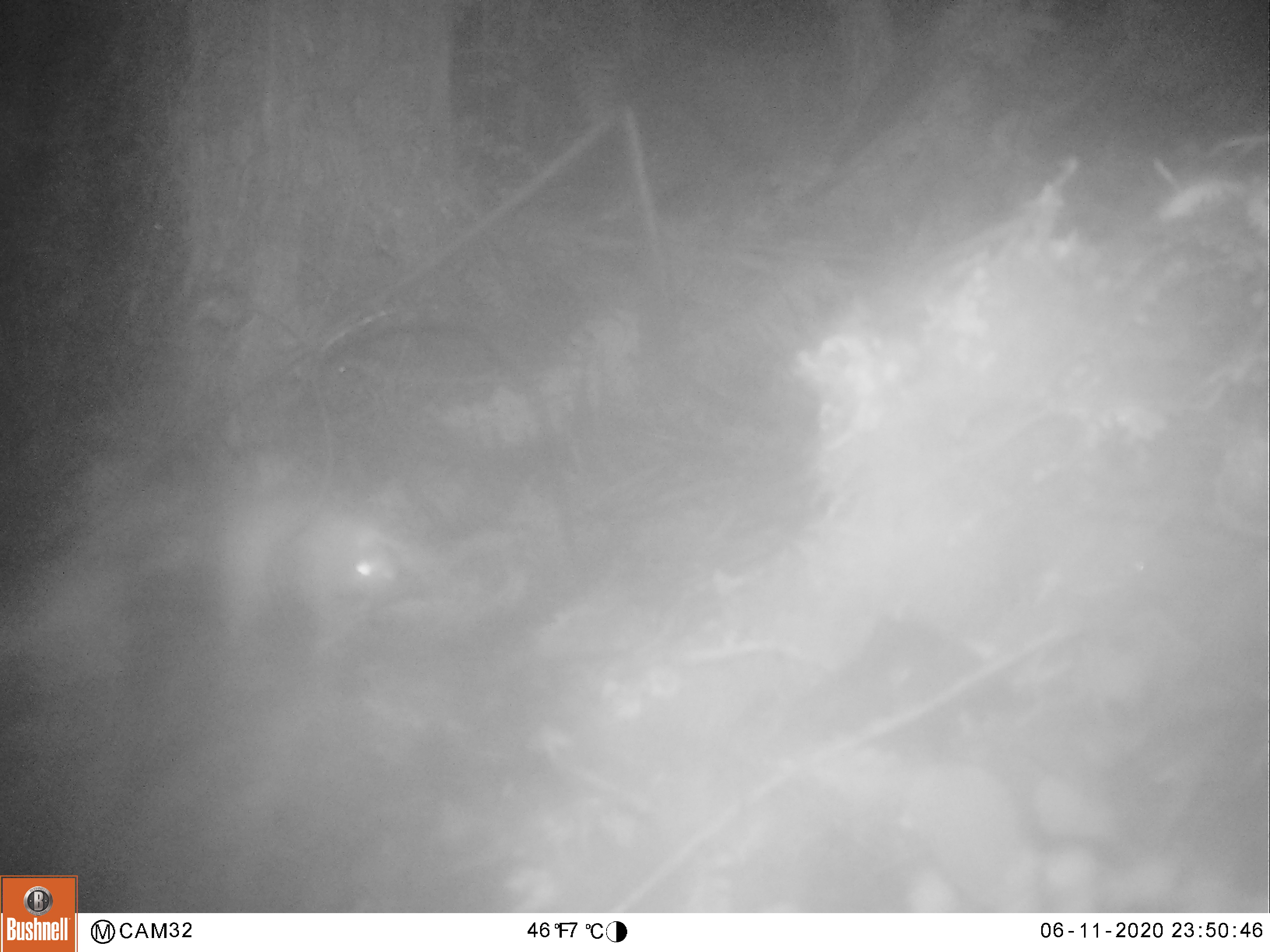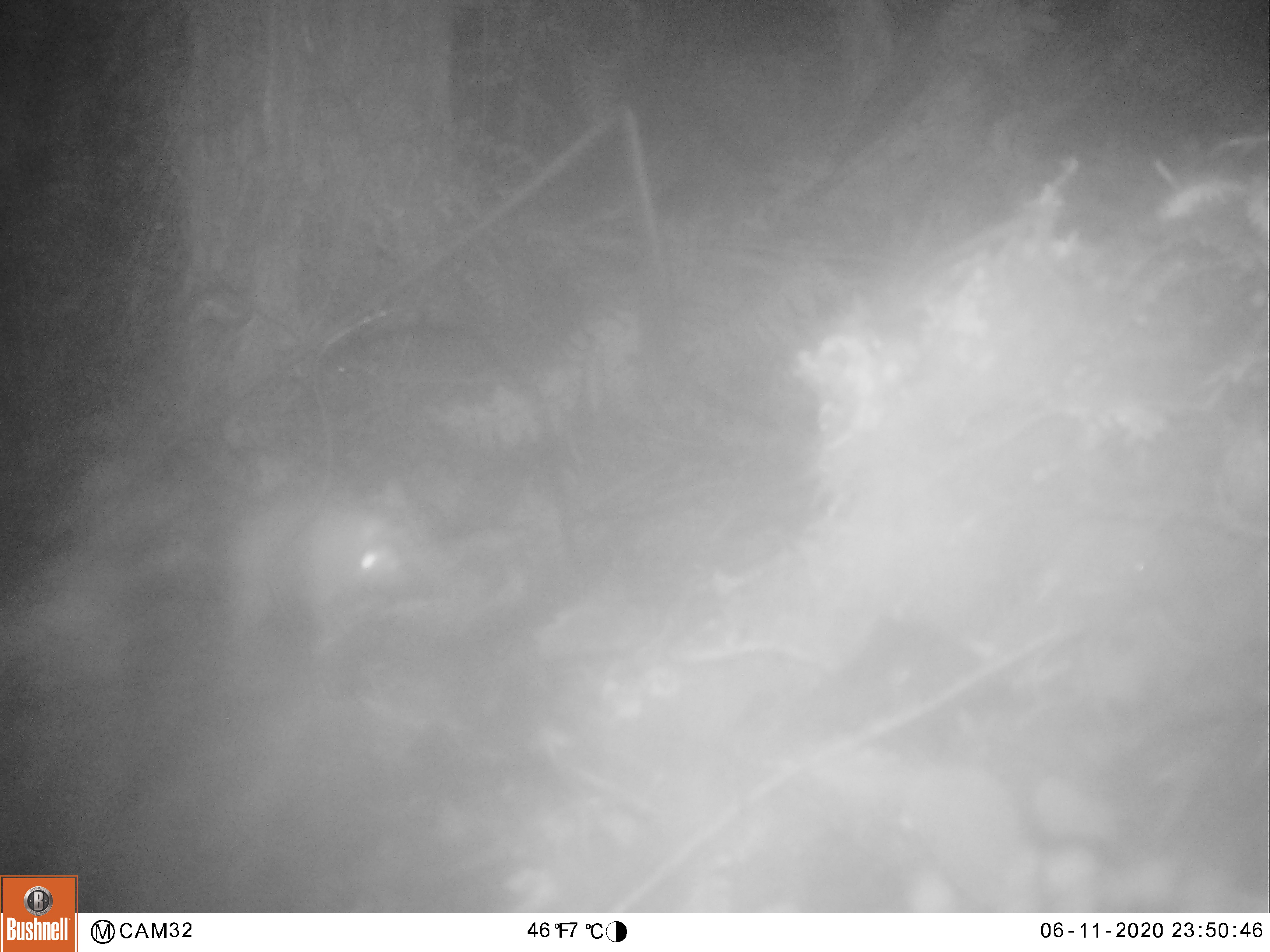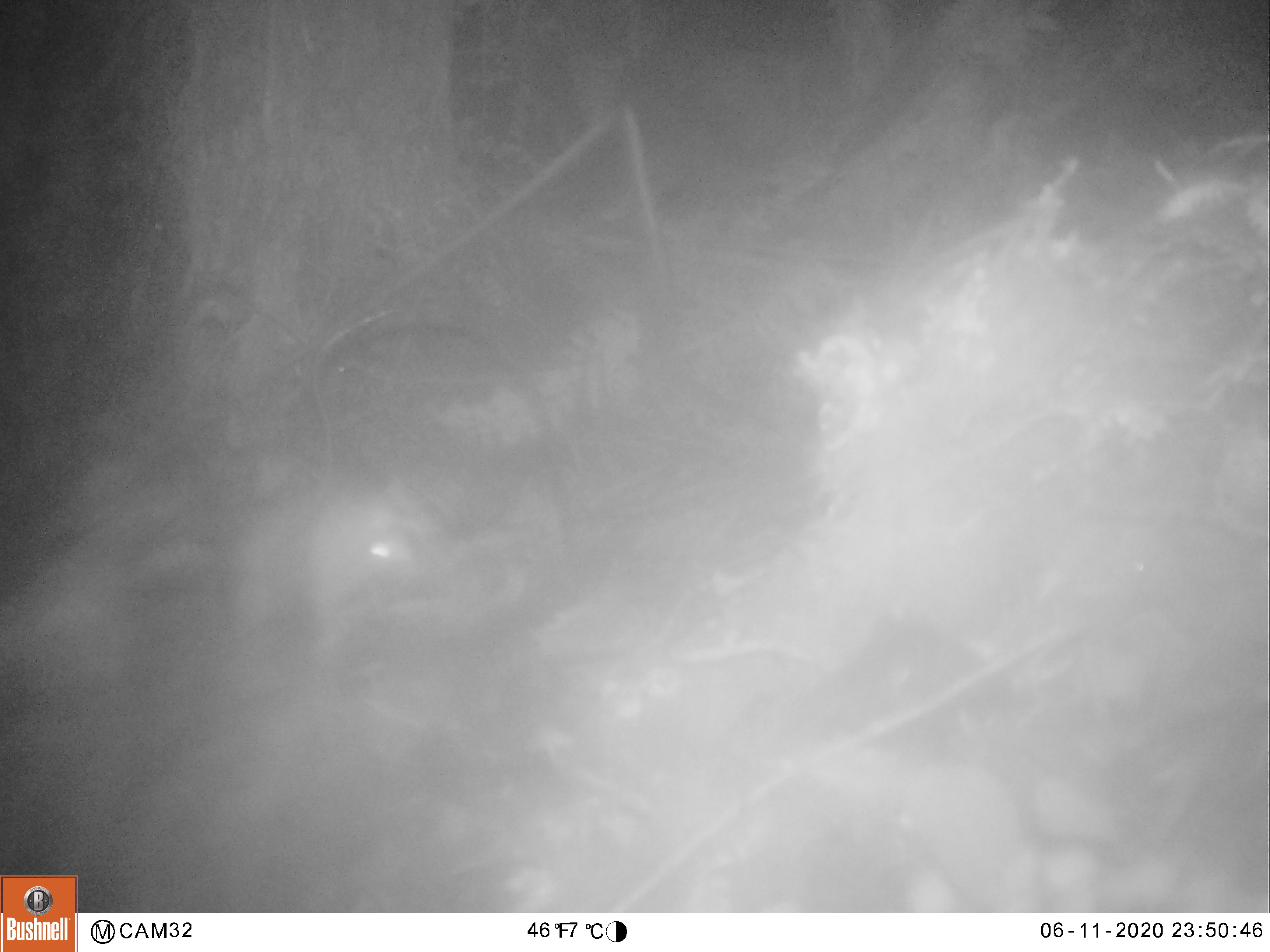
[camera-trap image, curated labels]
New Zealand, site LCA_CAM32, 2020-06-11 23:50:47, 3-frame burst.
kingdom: Animalia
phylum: Chordata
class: Mammalia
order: Rodentia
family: Muridae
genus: Rattus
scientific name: Rattus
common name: rat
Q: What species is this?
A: Rat (Rattus).